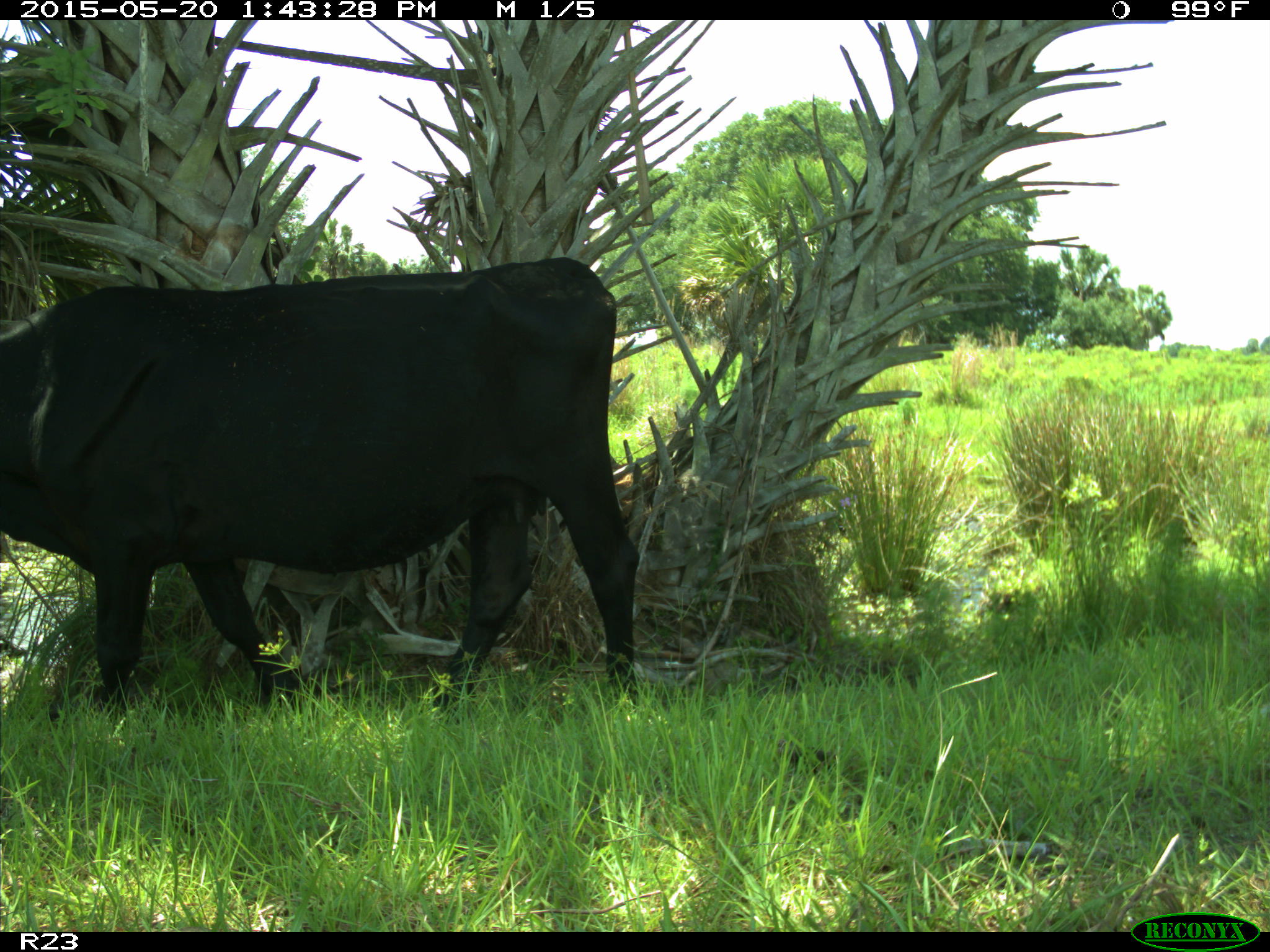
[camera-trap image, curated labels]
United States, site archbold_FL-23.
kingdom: Animalia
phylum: Chordata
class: Mammalia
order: Artiodactyla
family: Bovidae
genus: Bos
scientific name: Bos taurus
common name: domestic cow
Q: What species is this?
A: Bos taurus (domestic cow).